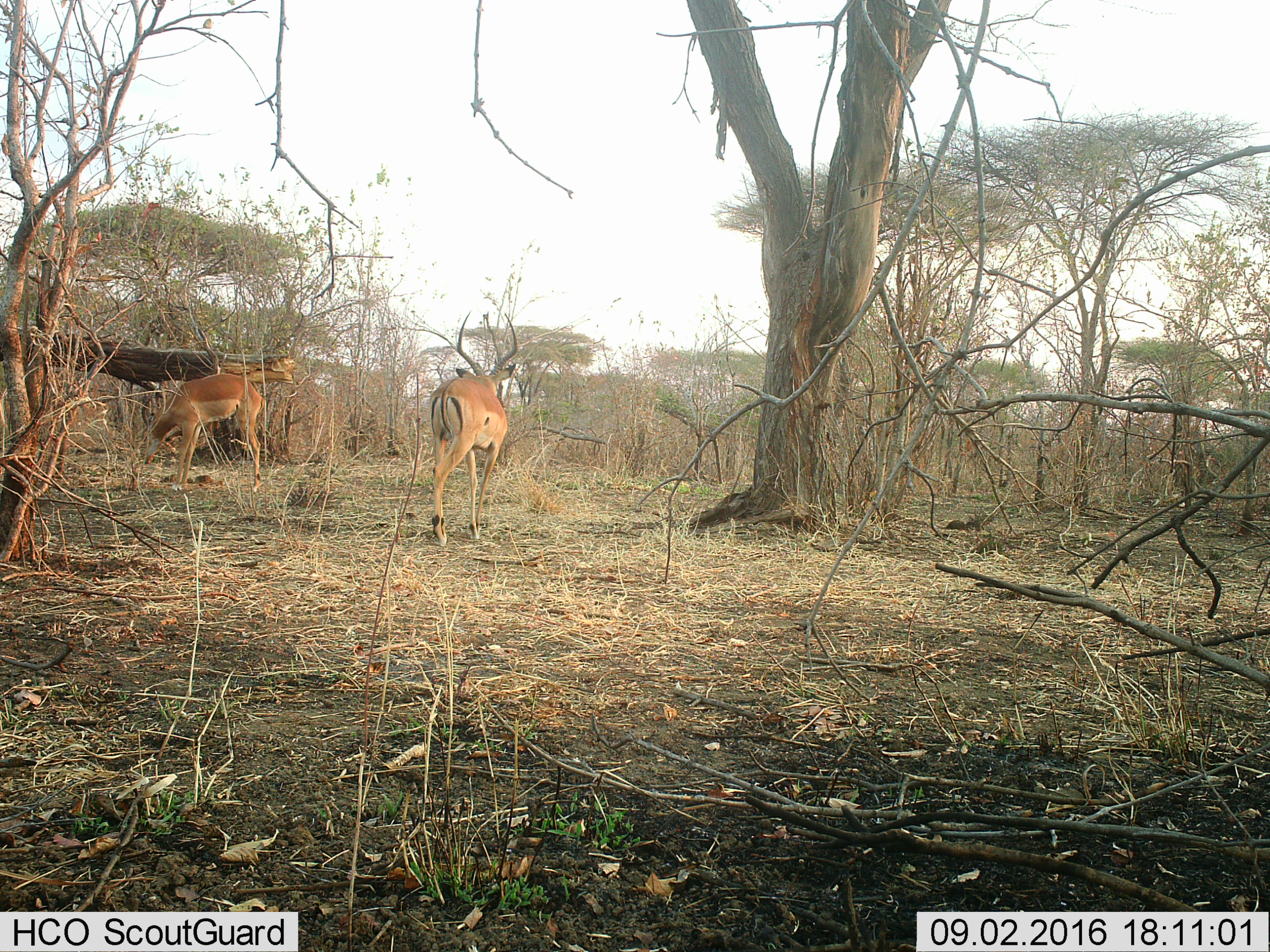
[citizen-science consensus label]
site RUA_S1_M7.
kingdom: Animalia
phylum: Chordata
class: Mammalia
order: Artiodactyla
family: Bovidae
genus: Aepyceros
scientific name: Aepyceros melampus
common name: impala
Impala (Aepyceros melampus), count 2. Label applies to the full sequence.